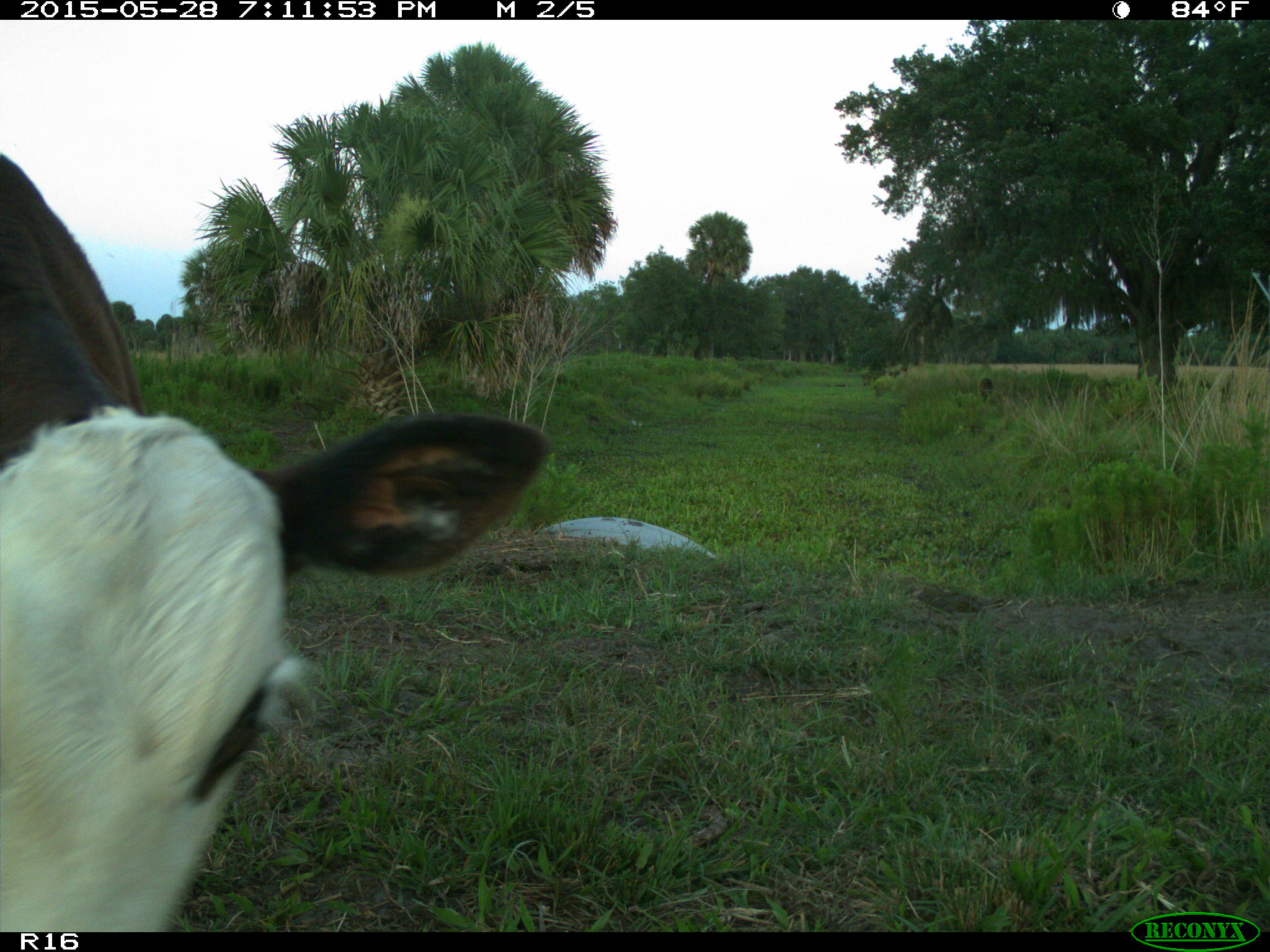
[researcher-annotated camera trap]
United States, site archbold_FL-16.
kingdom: Animalia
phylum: Chordata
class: Mammalia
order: Artiodactyla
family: Bovidae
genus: Bos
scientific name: Bos taurus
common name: domestic cow